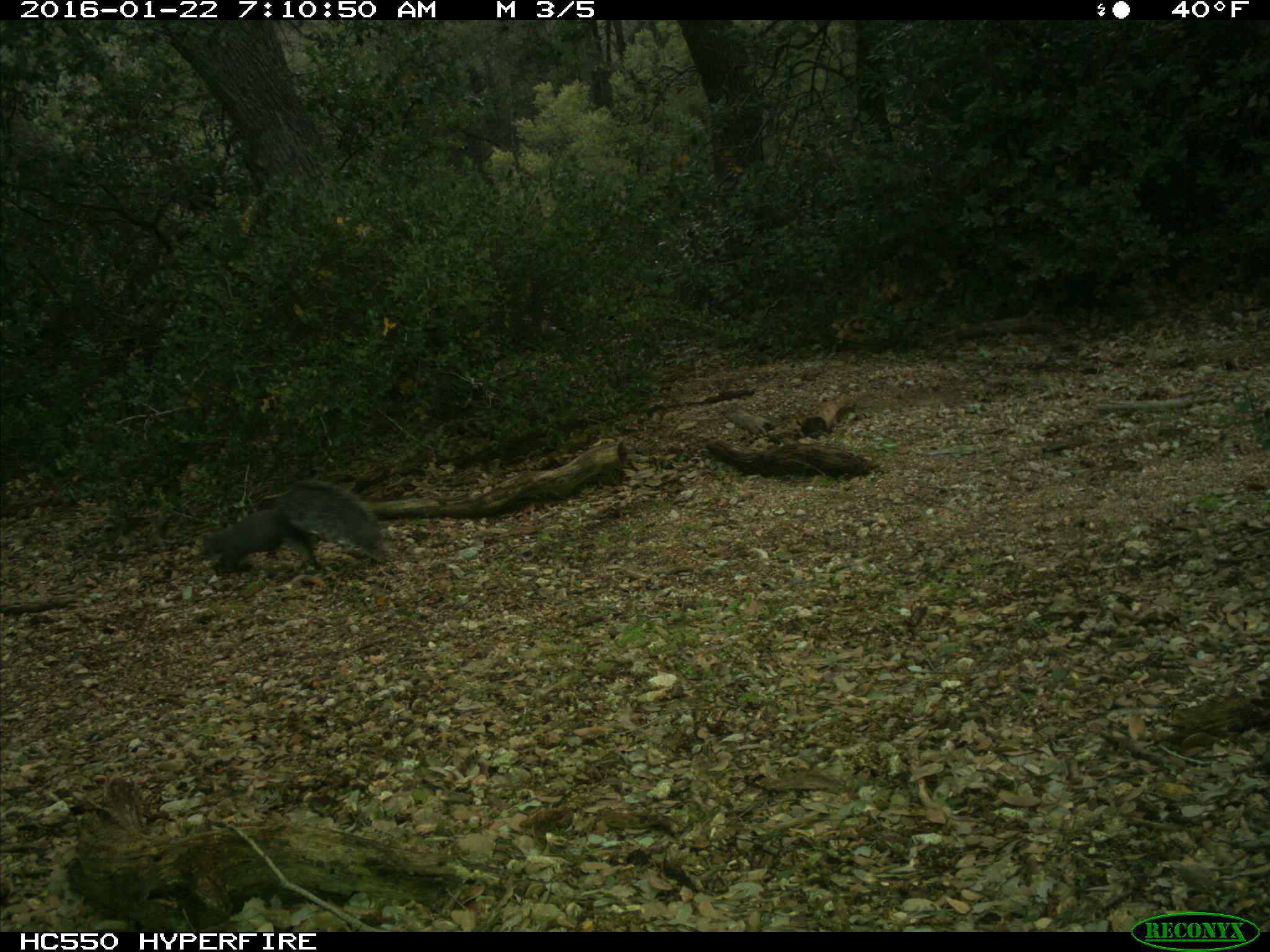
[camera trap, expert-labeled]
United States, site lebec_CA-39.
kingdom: Animalia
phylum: Chordata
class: Mammalia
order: Rodentia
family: Sciuridae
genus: Sciurus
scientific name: Sciurus carolinensis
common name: eastern gray squirrel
Sciurus carolinensis (eastern gray squirrel).